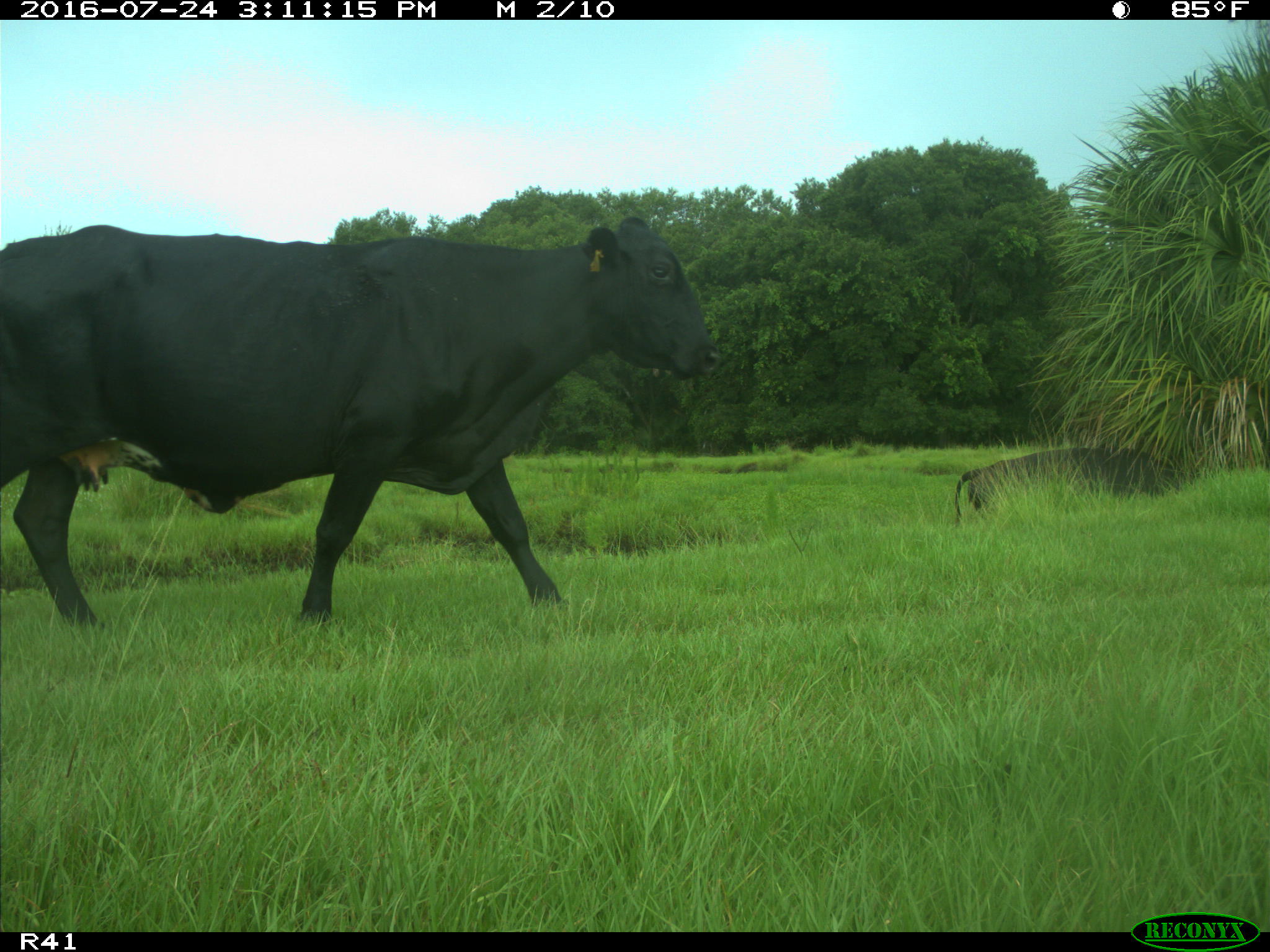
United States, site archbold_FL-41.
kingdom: Animalia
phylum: Chordata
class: Mammalia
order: Artiodactyla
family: Bovidae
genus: Bos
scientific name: Bos taurus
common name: domestic cow